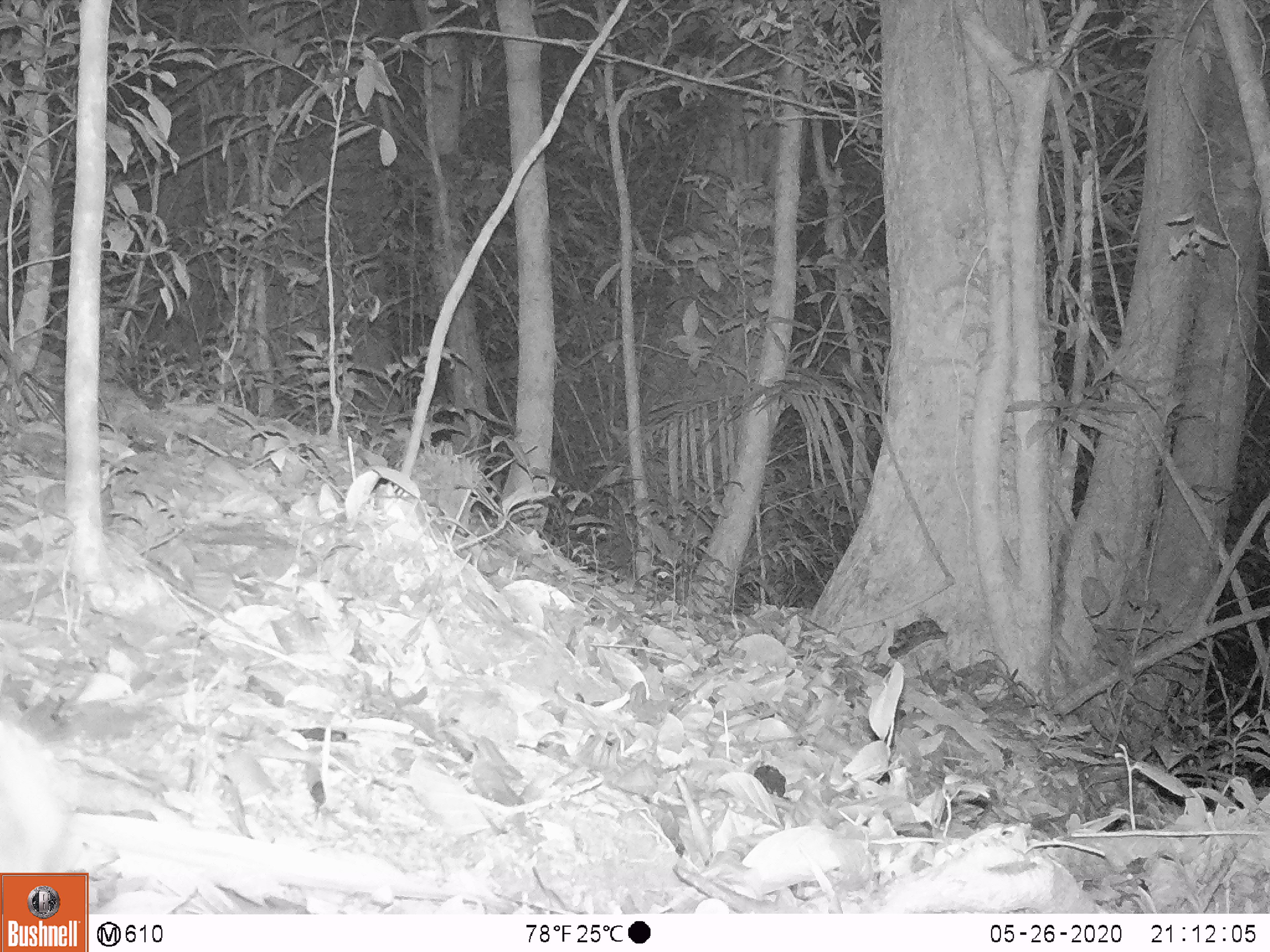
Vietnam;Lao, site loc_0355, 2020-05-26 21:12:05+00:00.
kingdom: Animalia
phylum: Chordata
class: Mammalia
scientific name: Mammalia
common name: mammal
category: unidentified small mammal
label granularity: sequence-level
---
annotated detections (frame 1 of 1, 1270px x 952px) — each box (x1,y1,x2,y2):
unidentified small mammal: (0,722,73,872)